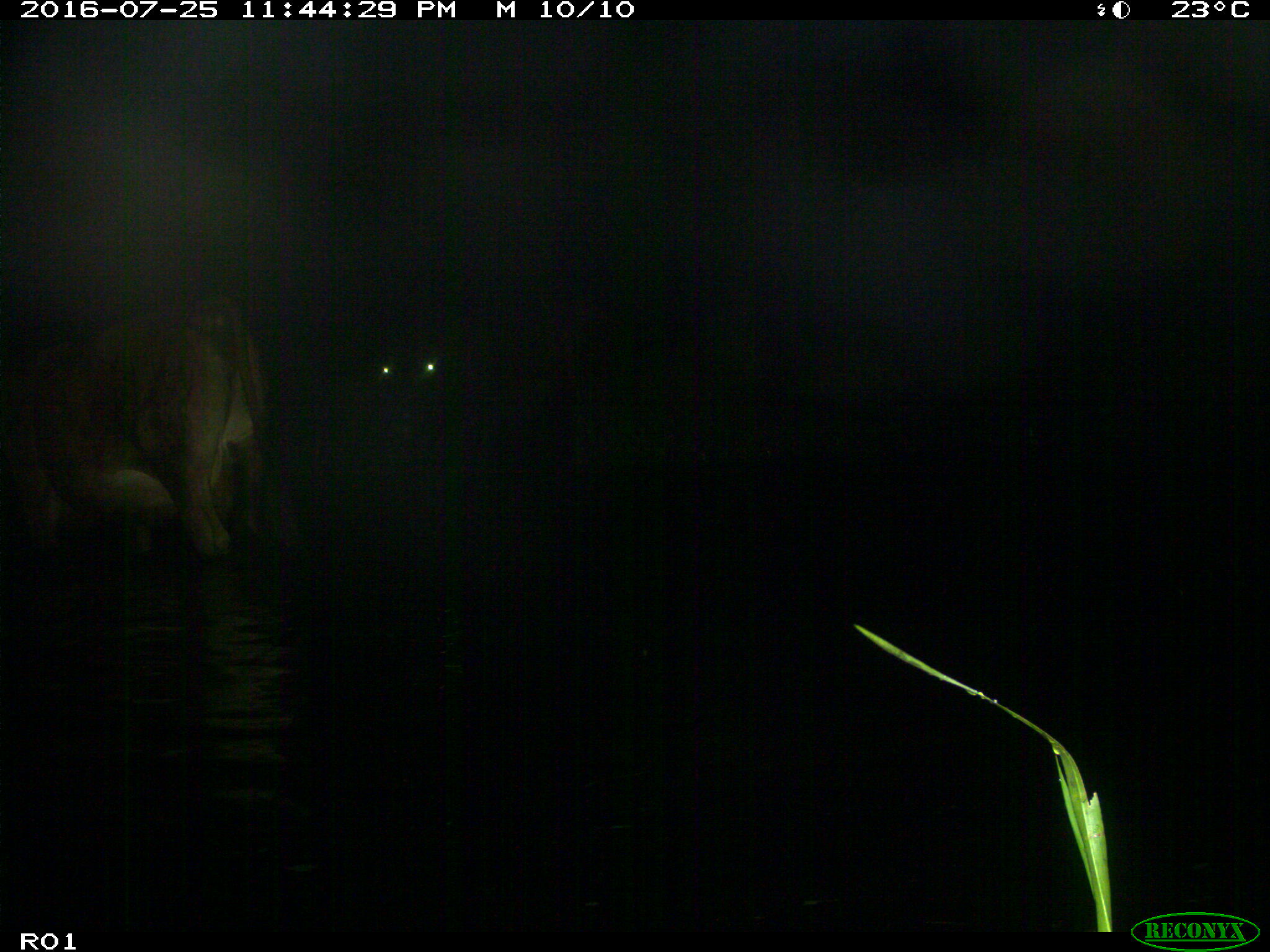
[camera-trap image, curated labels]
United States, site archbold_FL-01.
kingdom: Animalia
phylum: Chordata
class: Mammalia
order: Artiodactyla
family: Bovidae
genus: Bos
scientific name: Bos taurus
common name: domestic cow